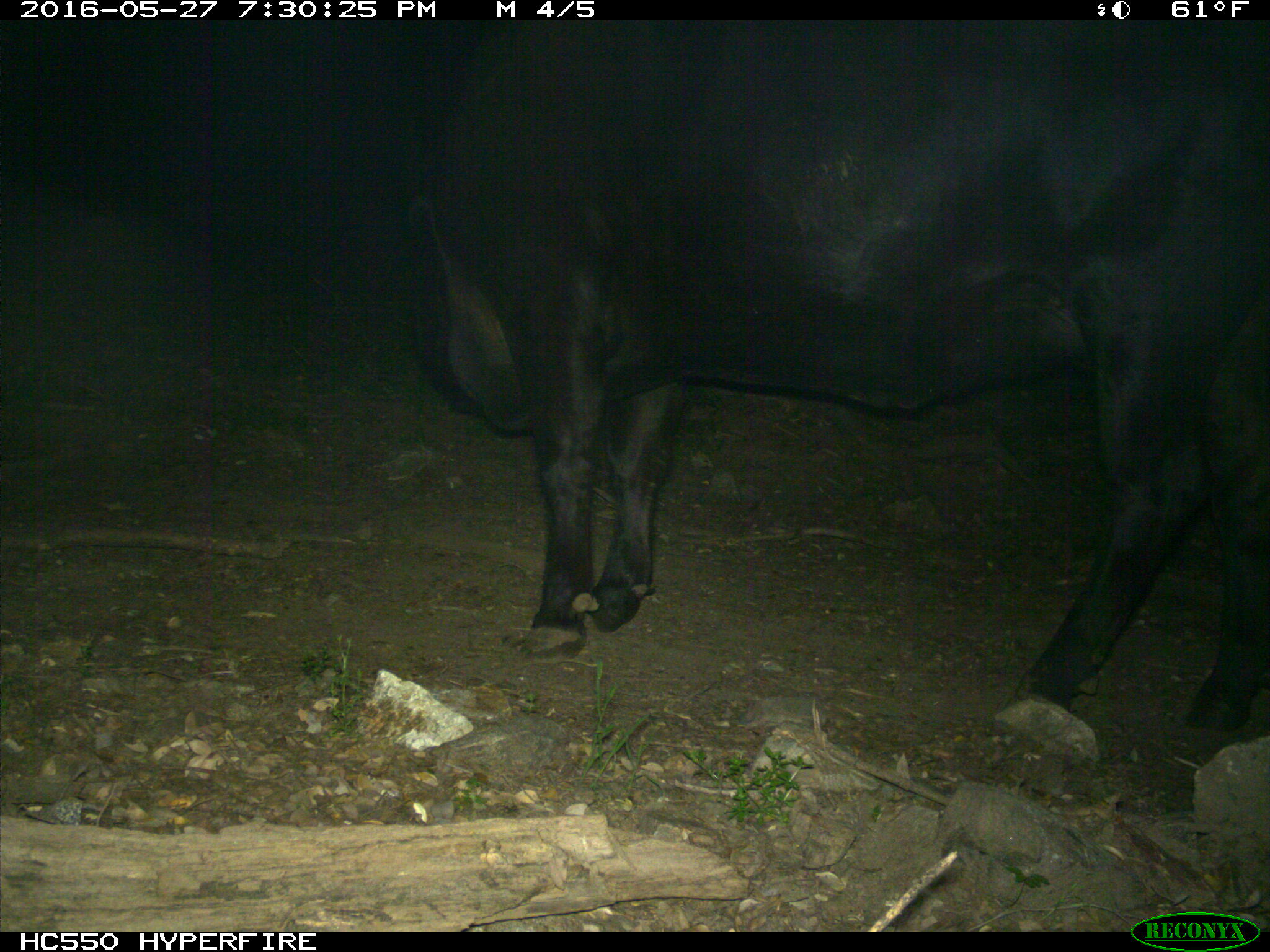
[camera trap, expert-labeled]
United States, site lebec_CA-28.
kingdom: Animalia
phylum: Chordata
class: Mammalia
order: Artiodactyla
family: Bovidae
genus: Bos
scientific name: Bos taurus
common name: domestic cow